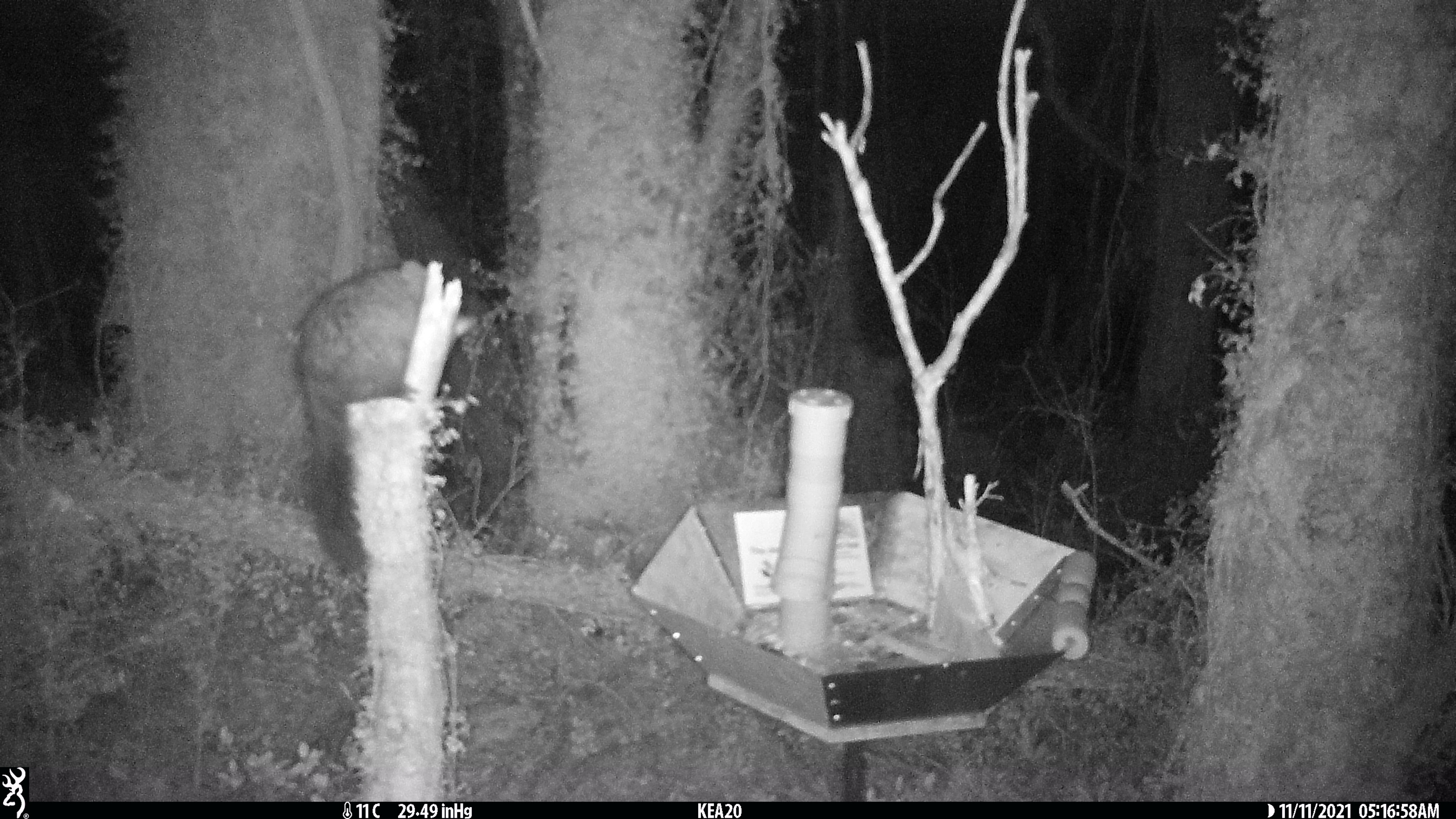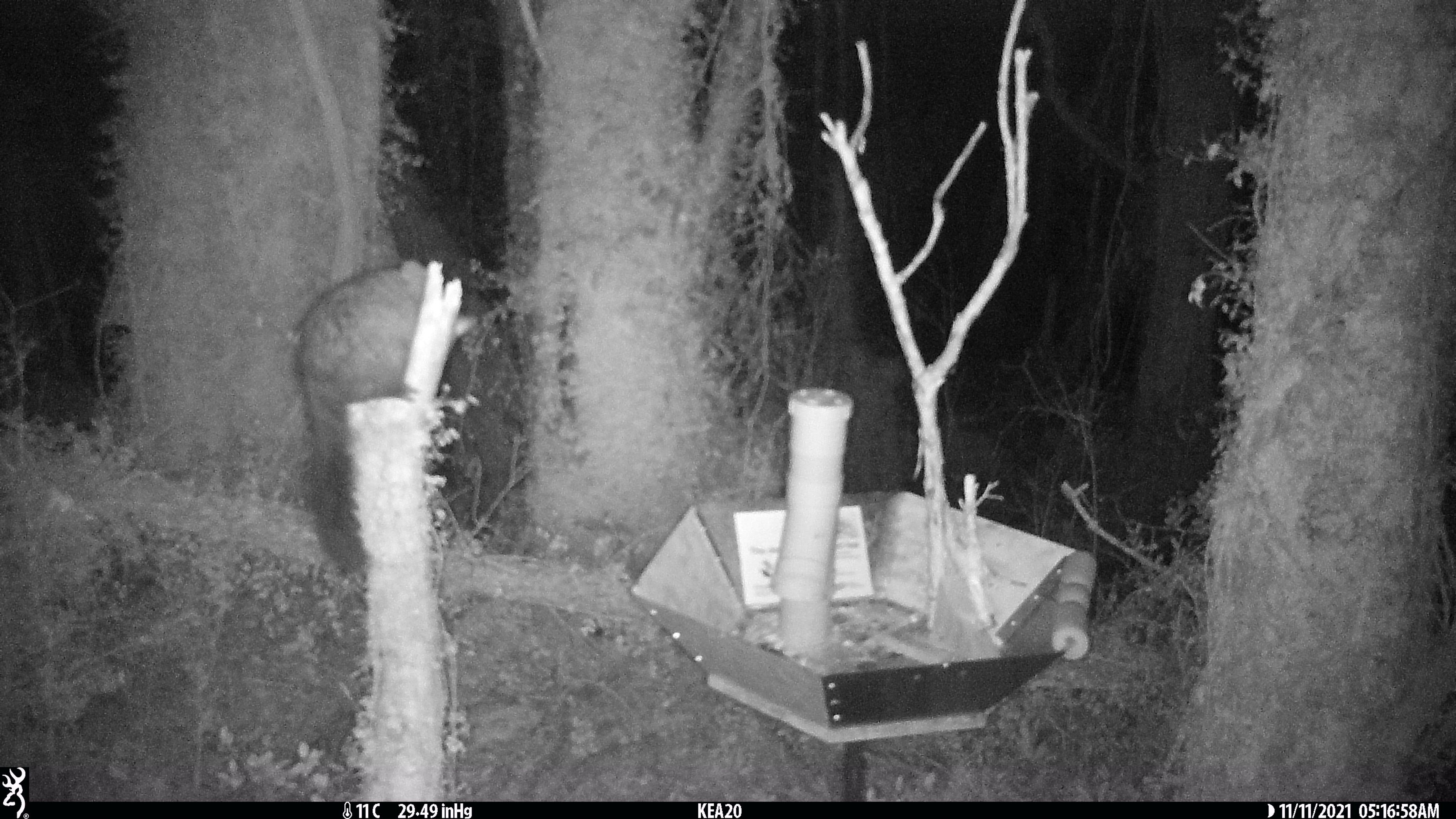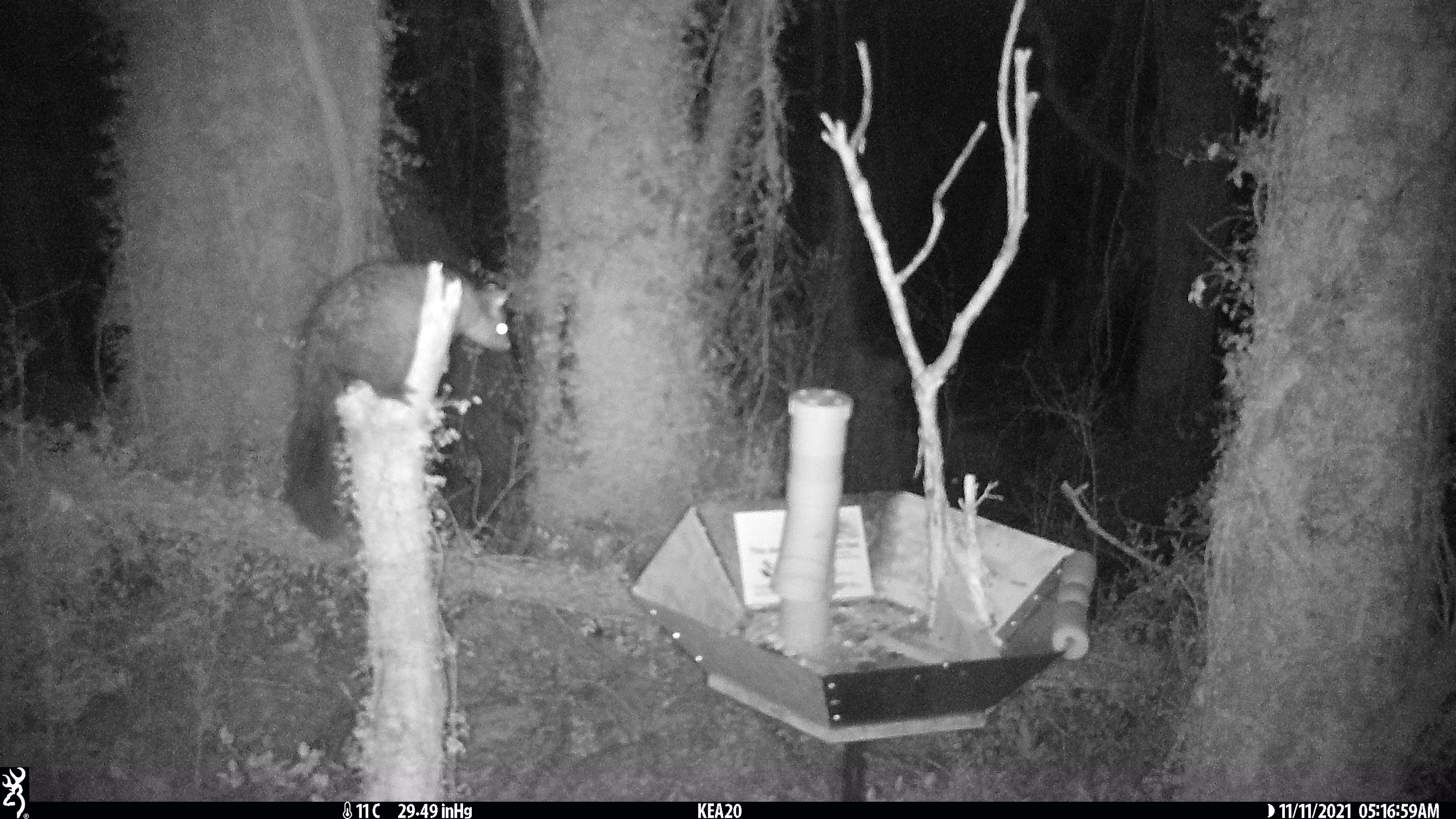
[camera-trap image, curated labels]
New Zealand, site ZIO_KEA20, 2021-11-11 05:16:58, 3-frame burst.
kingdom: Animalia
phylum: Chordata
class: Mammalia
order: Diprotodontia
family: Phalangeridae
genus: Trichosurus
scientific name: Trichosurus vulpecula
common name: common brushtail possum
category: possum